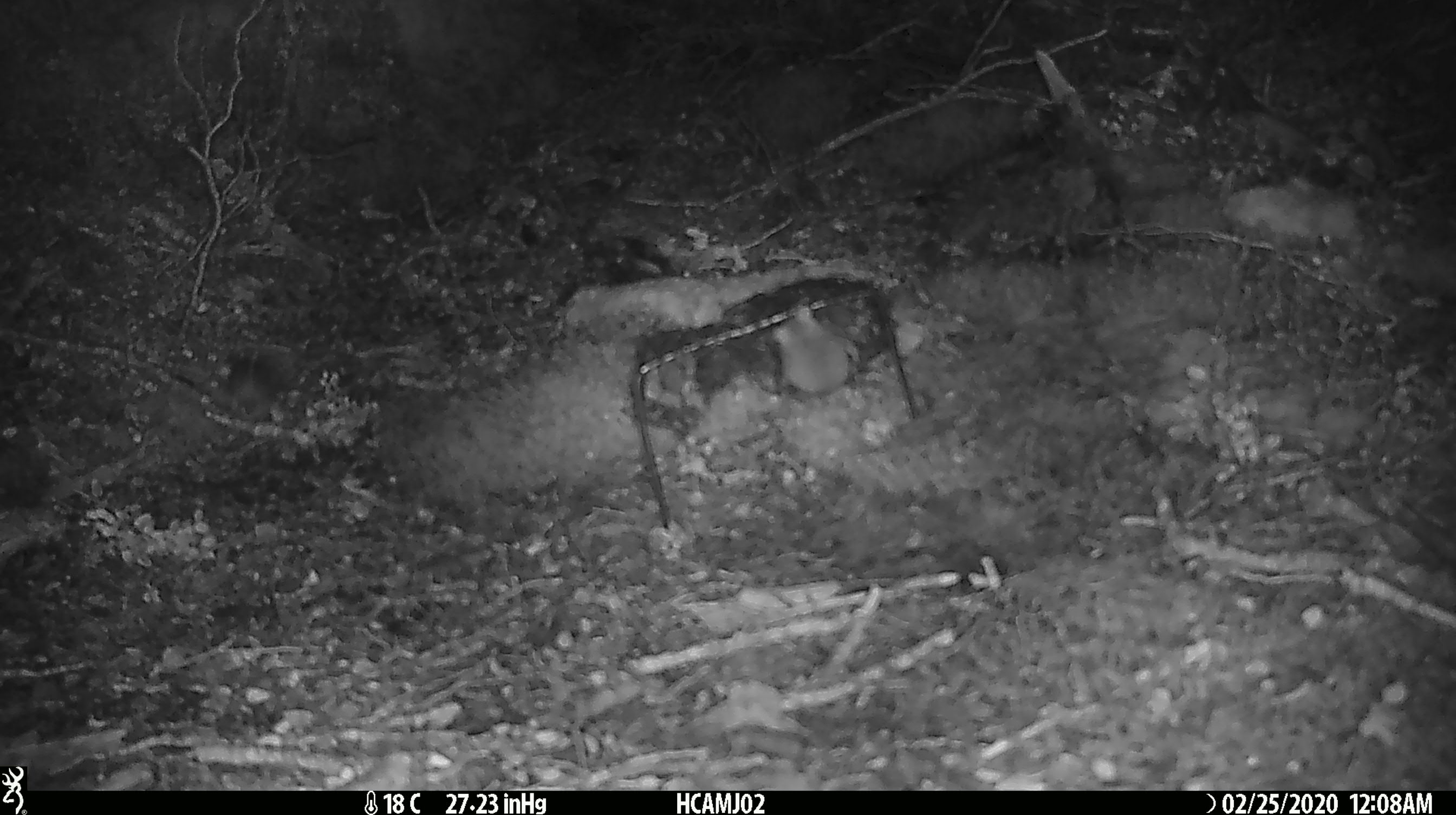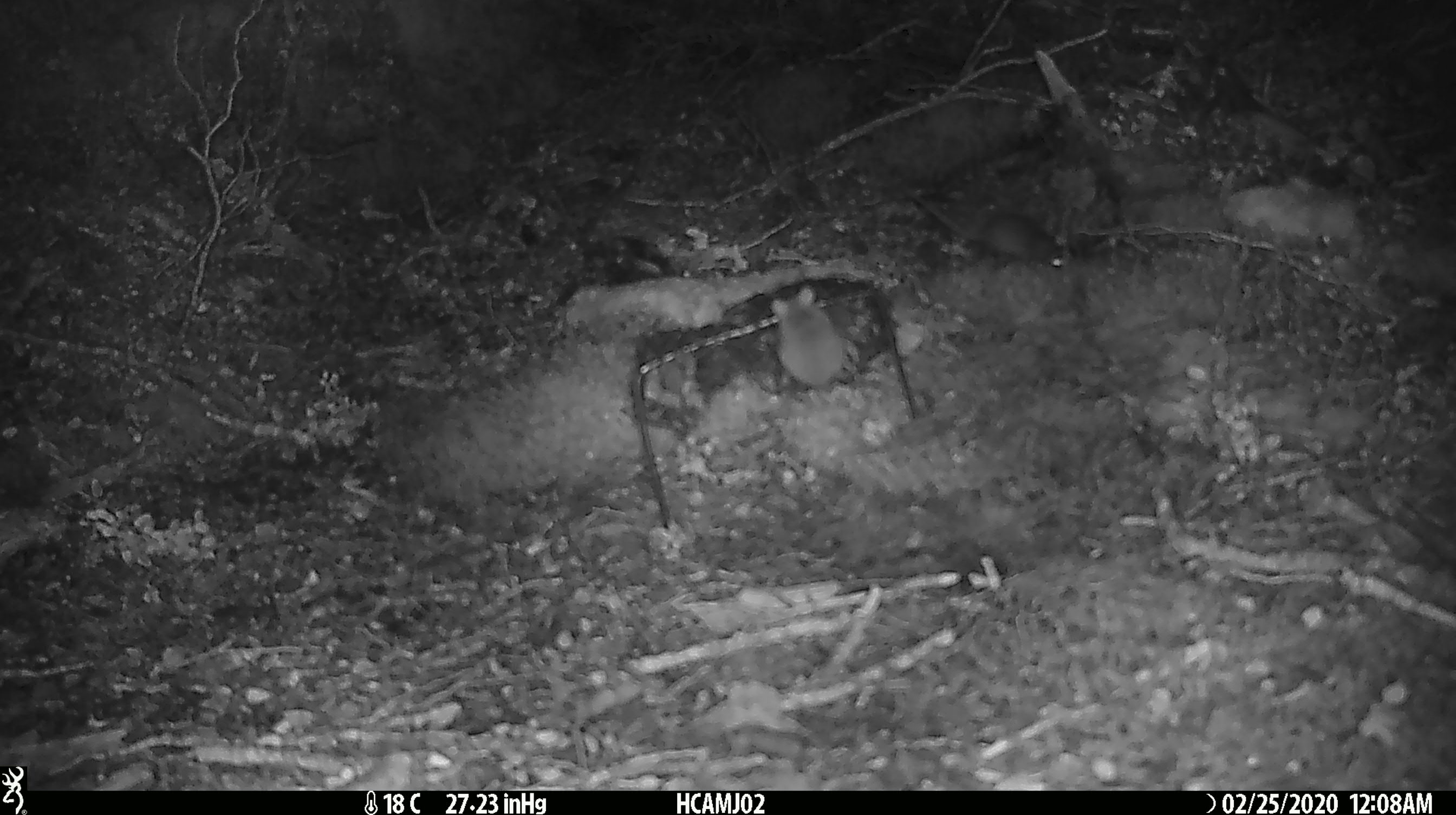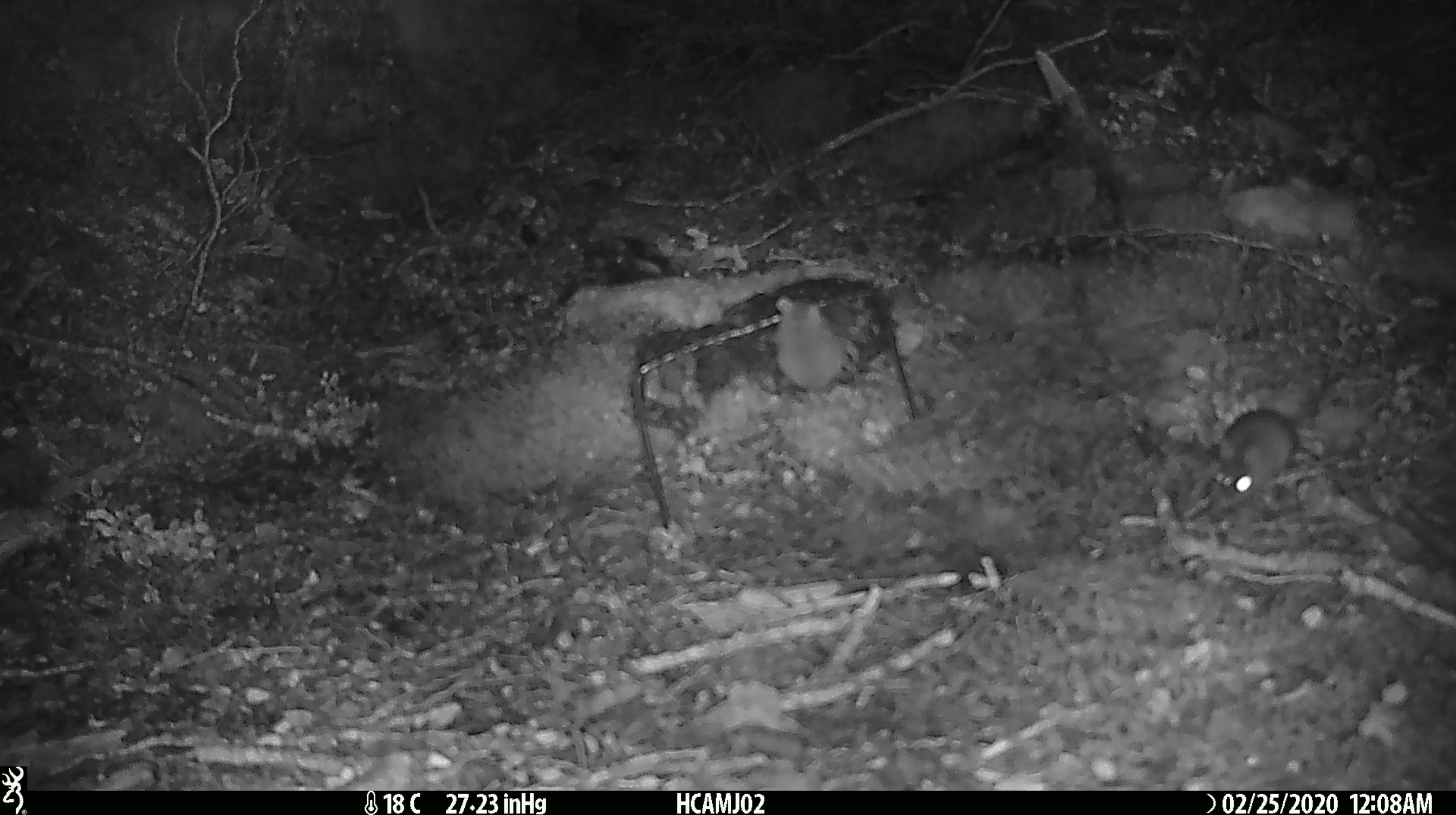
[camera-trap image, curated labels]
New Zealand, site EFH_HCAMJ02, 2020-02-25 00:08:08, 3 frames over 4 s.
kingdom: Animalia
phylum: Chordata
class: Mammalia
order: Rodentia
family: Muridae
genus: Mus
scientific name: Mus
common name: mouse